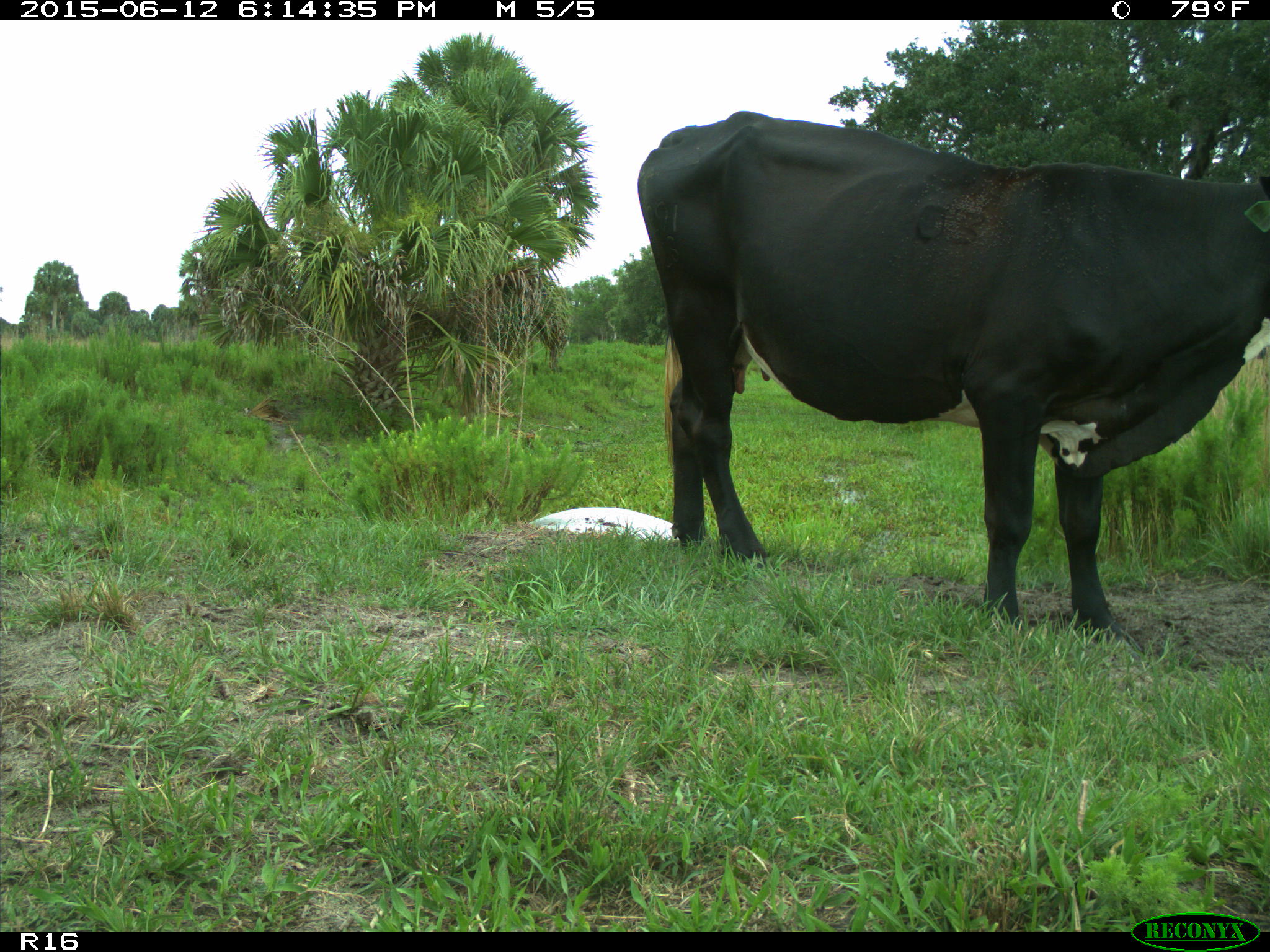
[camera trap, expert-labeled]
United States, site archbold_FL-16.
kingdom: Animalia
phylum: Chordata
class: Mammalia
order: Artiodactyla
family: Bovidae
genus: Bos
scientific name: Bos taurus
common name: domestic cow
Bos taurus (domestic cow).